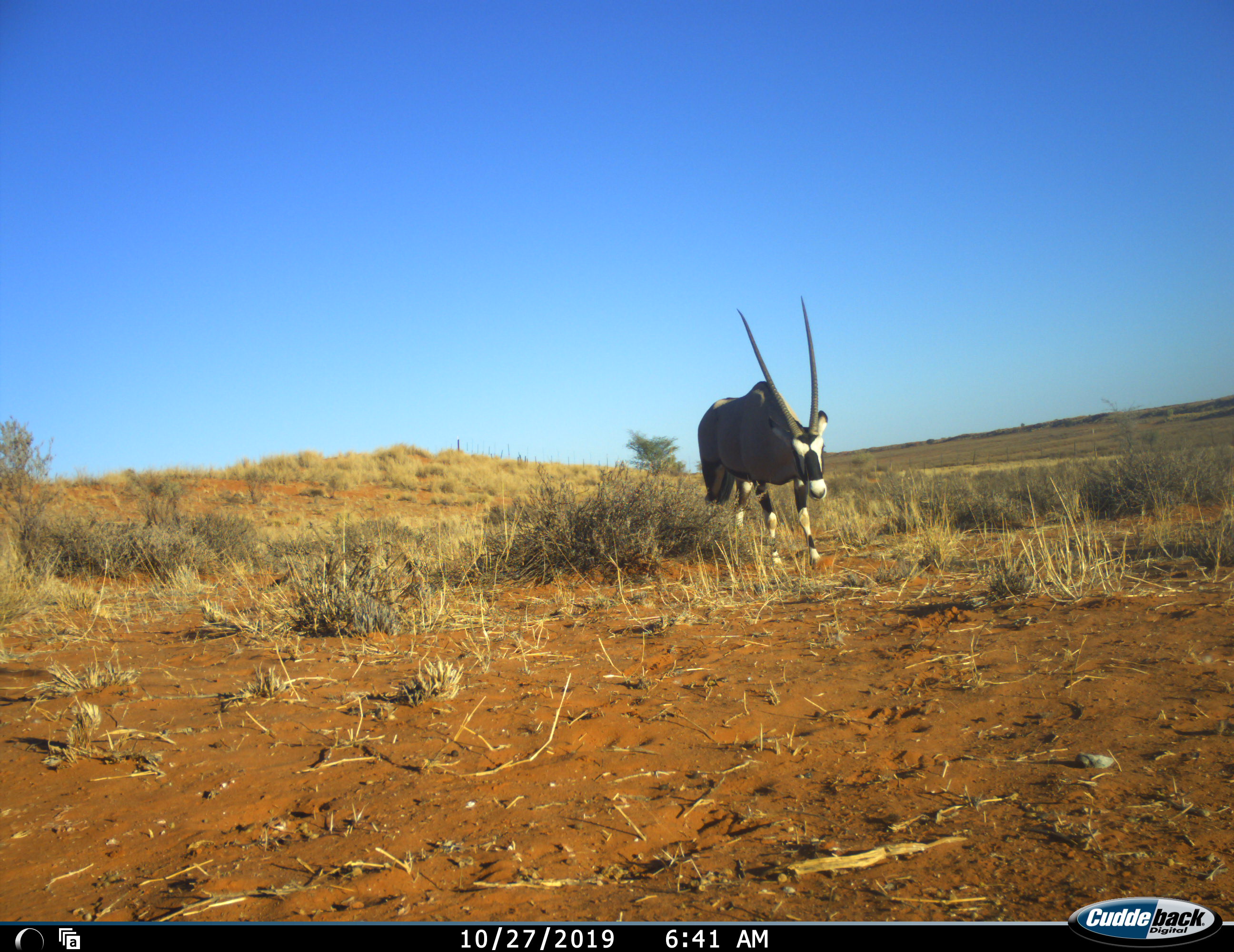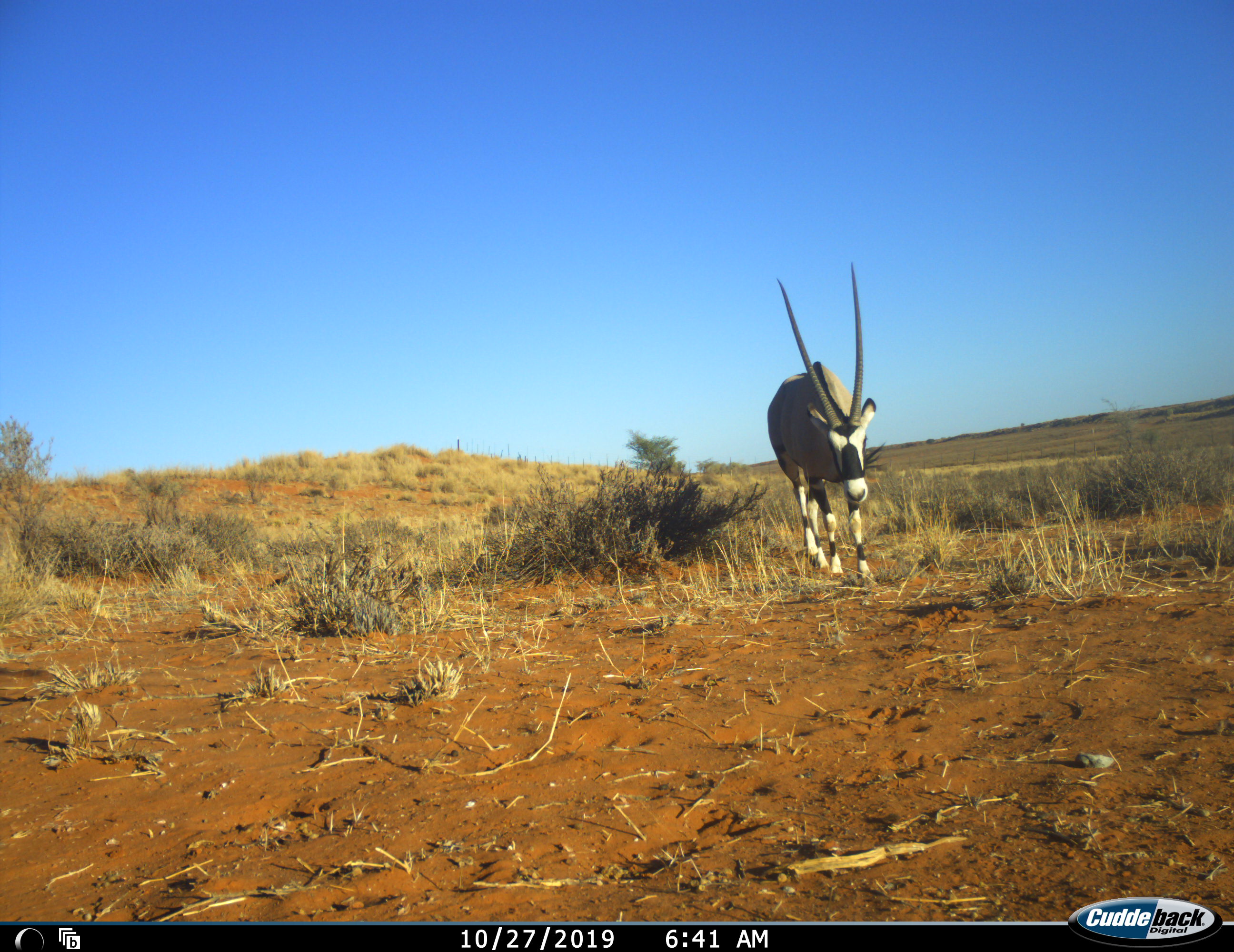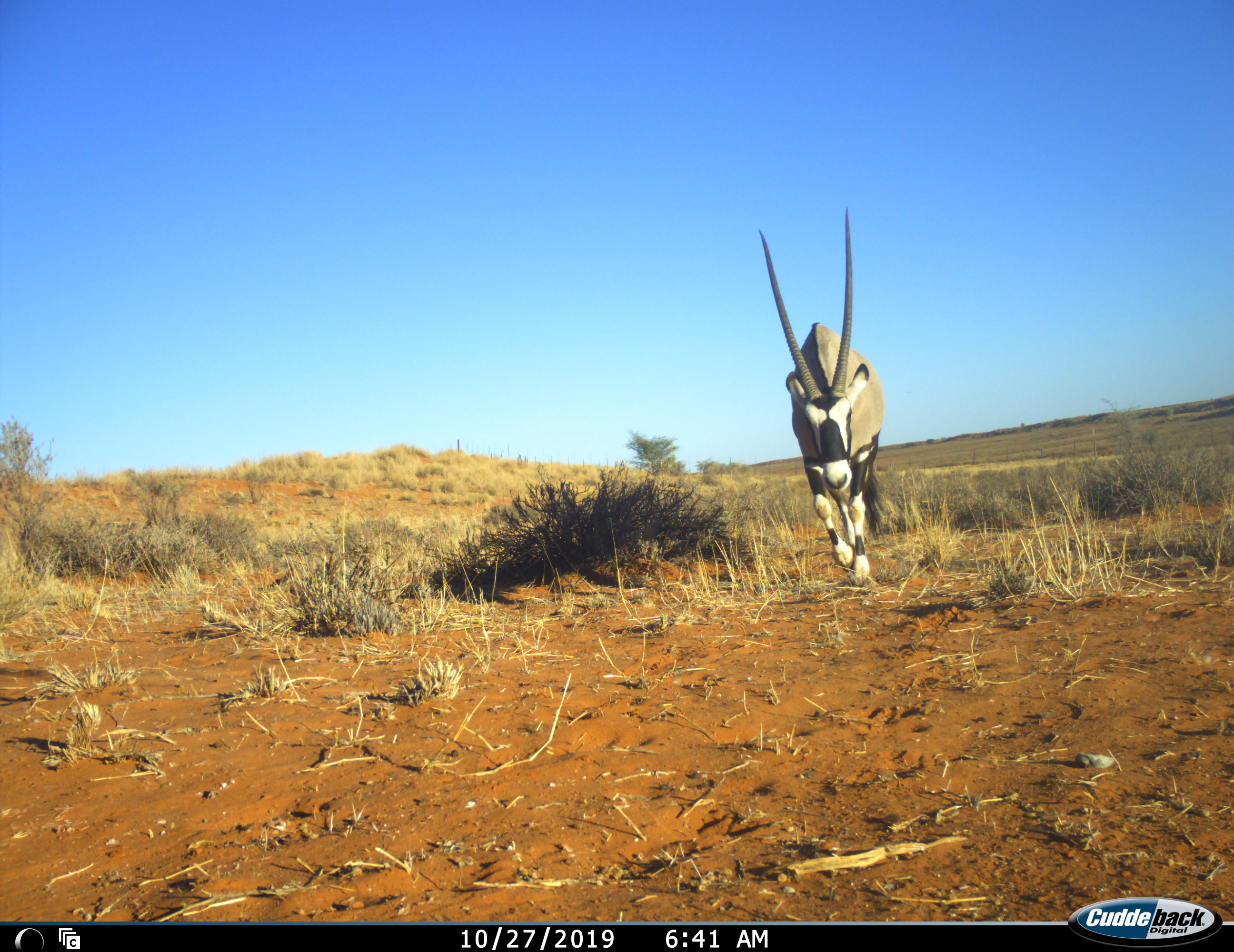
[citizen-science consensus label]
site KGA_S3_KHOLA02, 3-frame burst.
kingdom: Animalia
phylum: Chordata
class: Mammalia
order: Artiodactyla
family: Bovidae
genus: Oryx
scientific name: Oryx gazella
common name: gemsbok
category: oryx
Oryx (gemsbok) (Oryx gazella), count 1. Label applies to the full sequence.